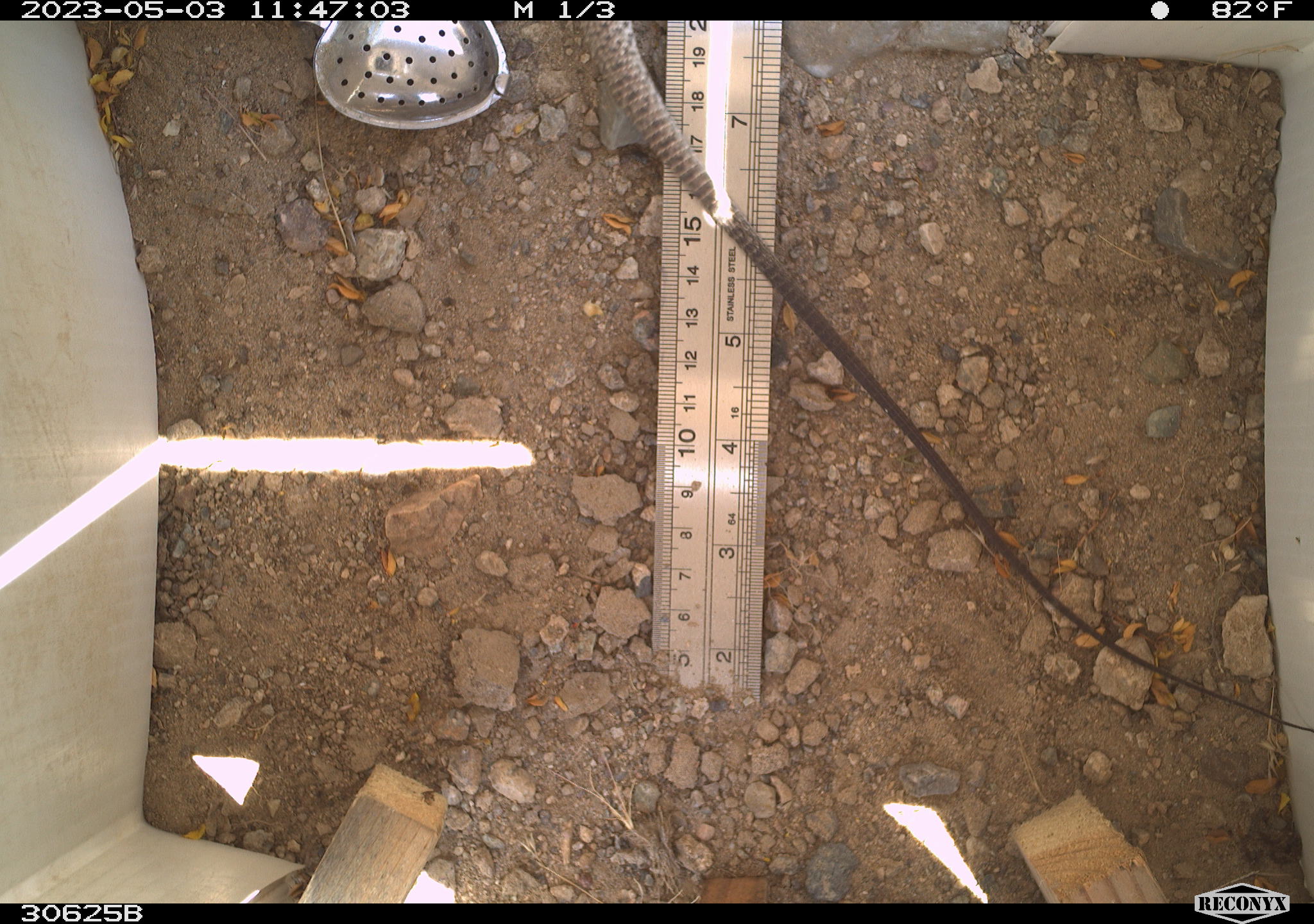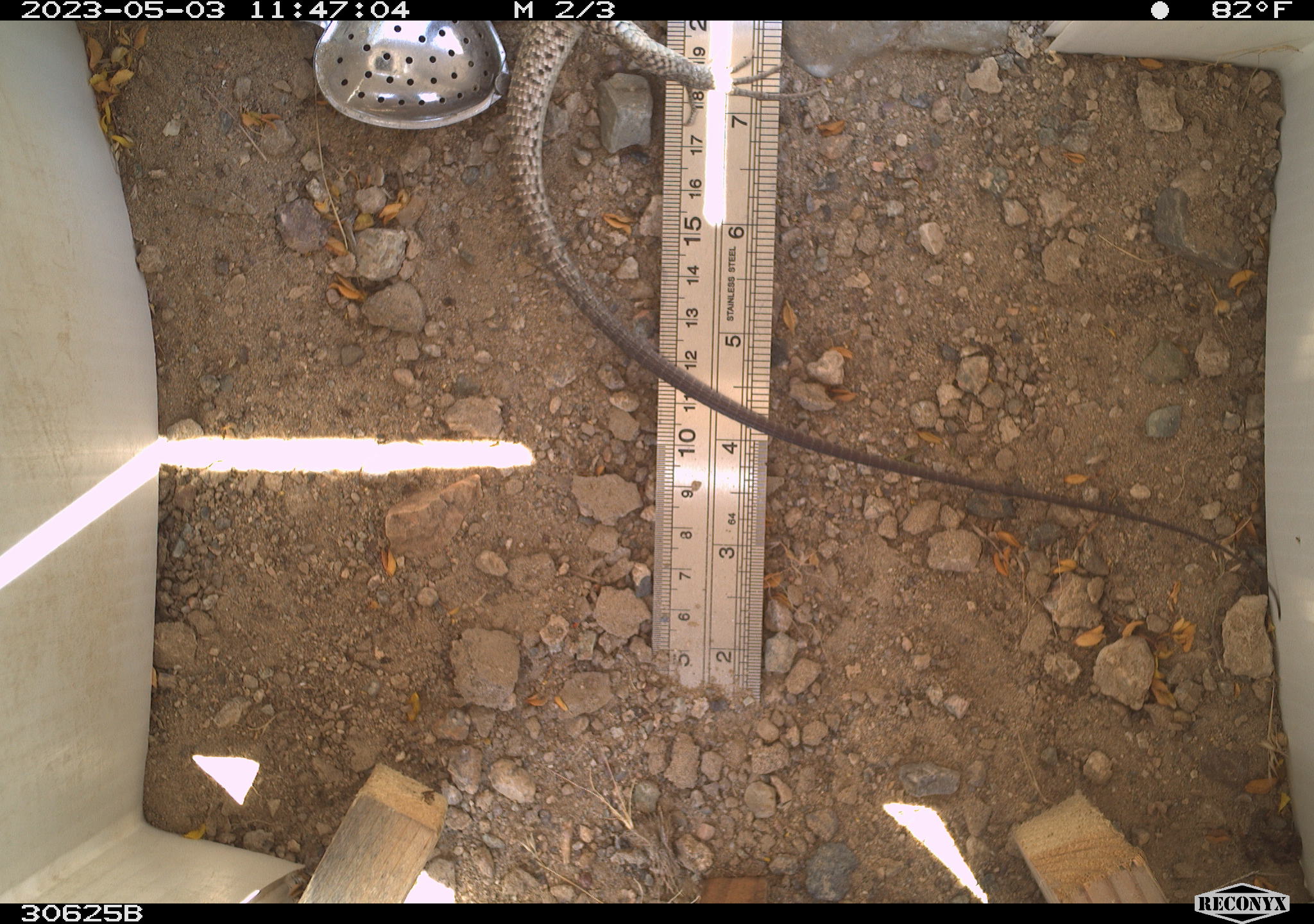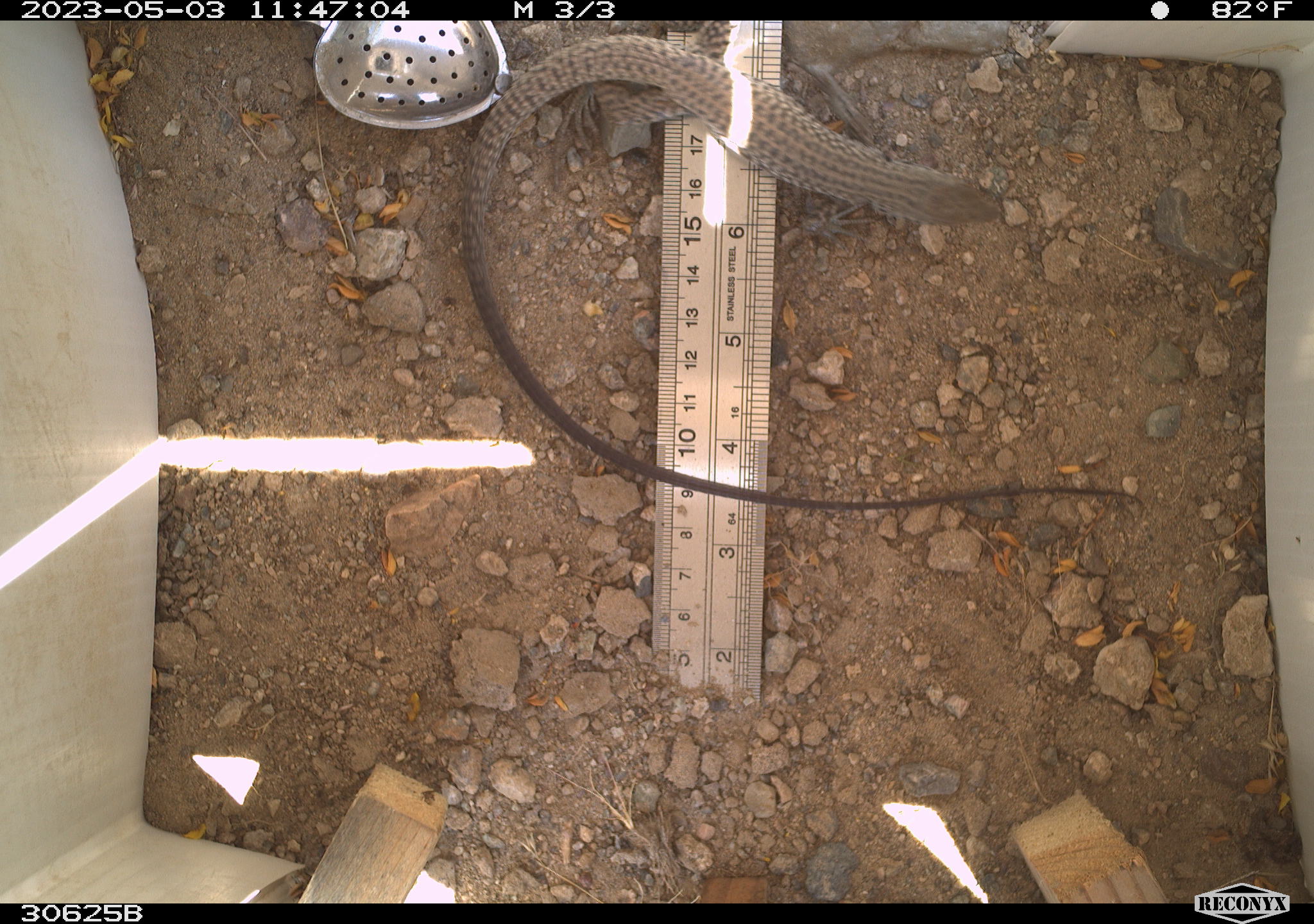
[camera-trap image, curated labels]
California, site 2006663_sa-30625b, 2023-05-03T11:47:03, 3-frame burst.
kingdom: Animalia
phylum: Chordata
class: Reptilia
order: Squamata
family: Teiidae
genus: Aspidoscelis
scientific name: Aspidoscelis tigris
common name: western whiptail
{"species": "western whiptail (Aspidoscelis tigris)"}